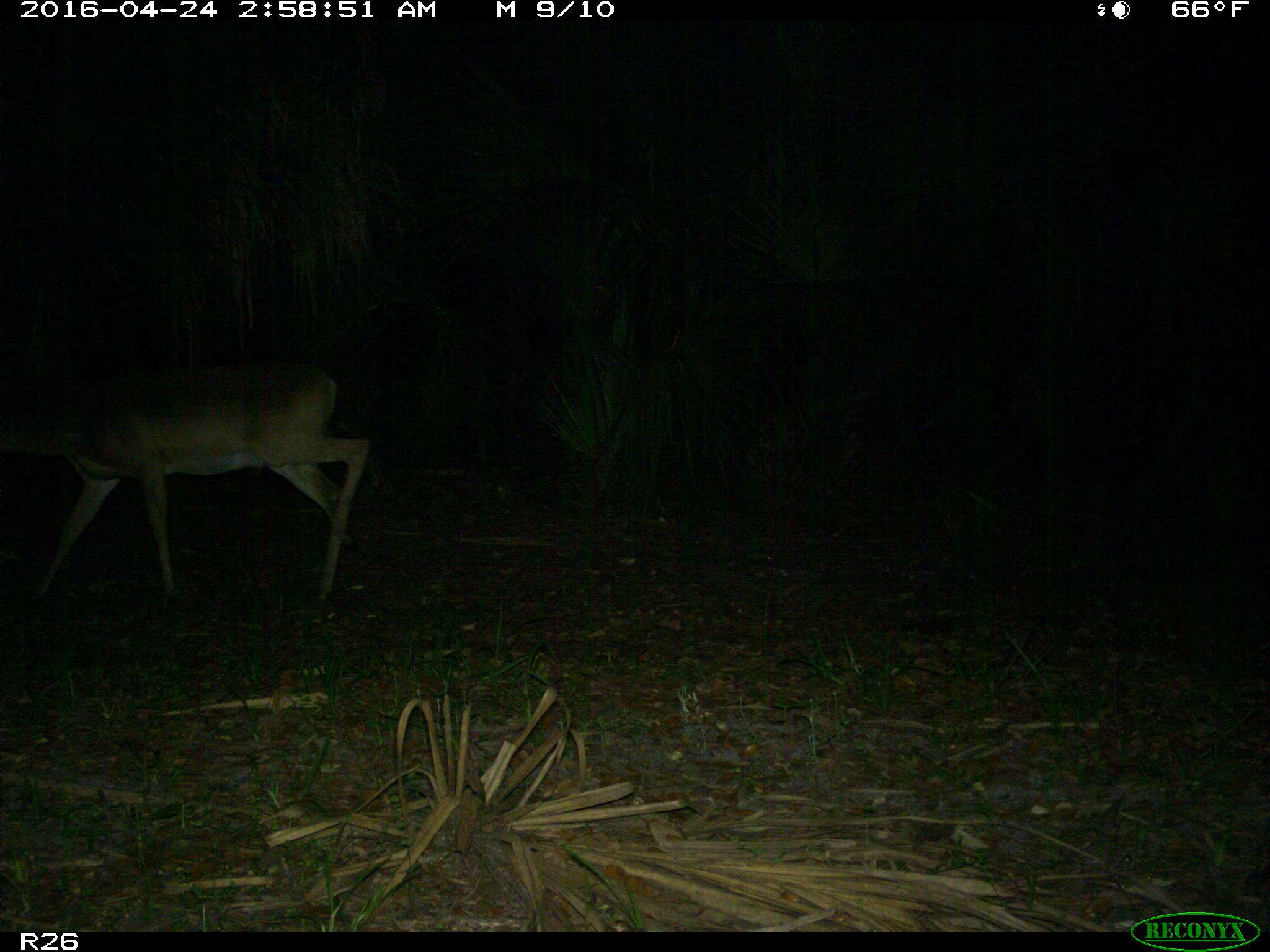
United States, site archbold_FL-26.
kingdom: Animalia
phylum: Chordata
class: Mammalia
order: Artiodactyla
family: Cervidae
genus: Odocoileus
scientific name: Odocoileus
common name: deer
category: unidentified deer